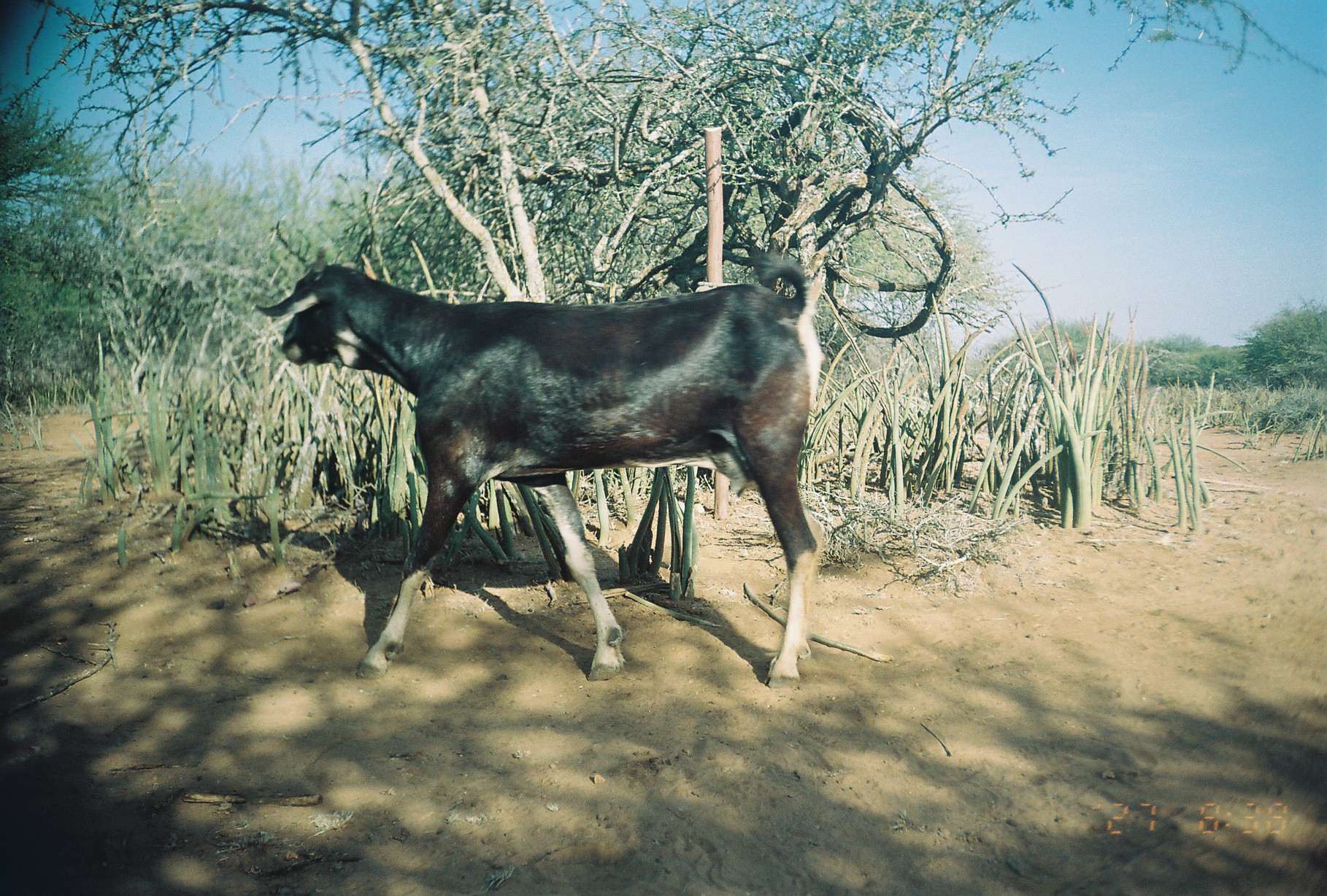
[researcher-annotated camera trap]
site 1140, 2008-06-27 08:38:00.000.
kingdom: Animalia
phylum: Chordata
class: Mammalia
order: Artiodactyla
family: Bovidae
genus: Capra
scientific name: Capra aegagrus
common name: wild goat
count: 1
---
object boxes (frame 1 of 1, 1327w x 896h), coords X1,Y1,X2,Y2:
capra aegagrus: 257,244,822,688